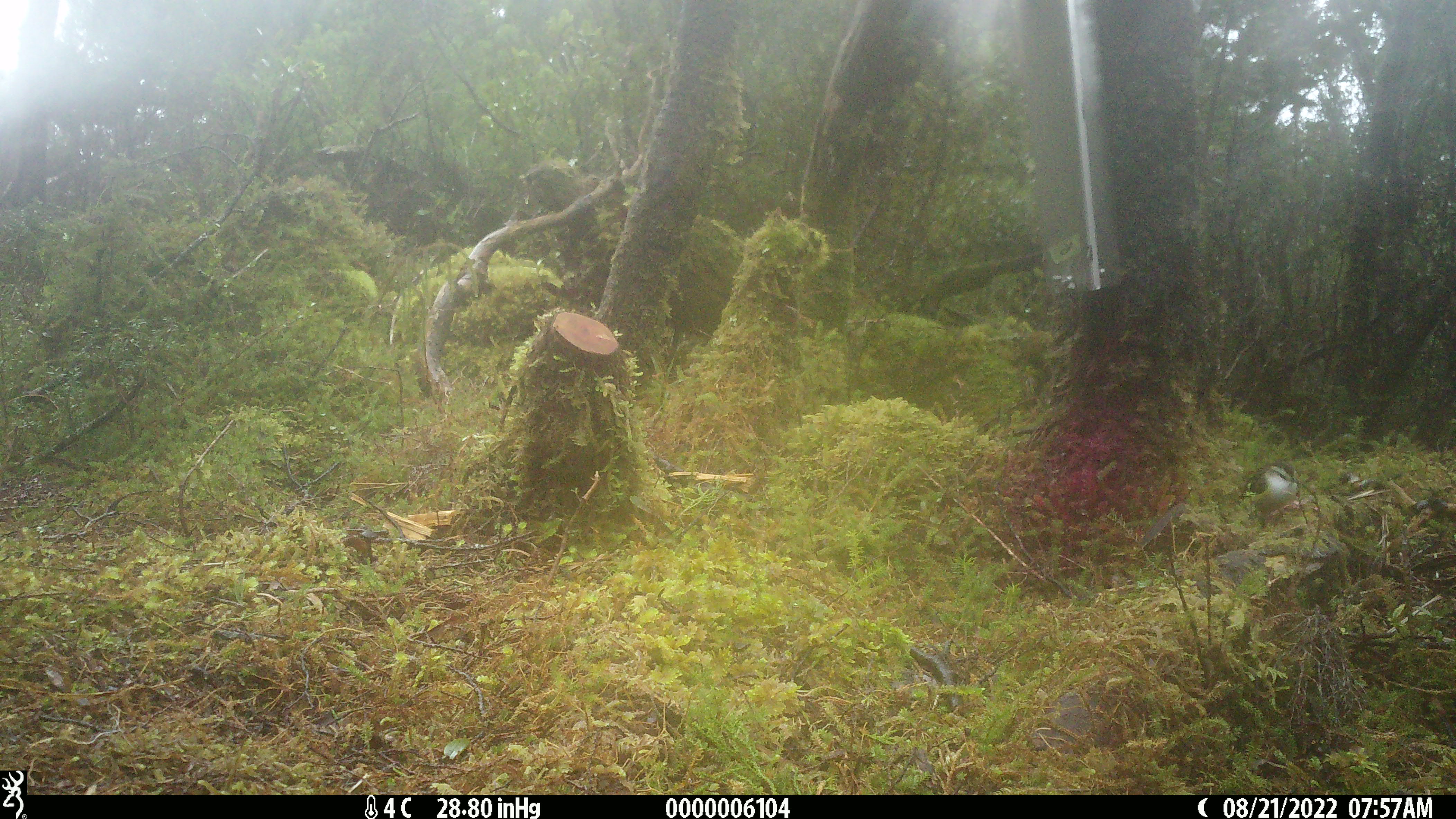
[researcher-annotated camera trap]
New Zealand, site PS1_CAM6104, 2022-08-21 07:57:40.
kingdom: Animalia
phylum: Chordata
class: Aves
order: Passeriformes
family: Acanthisittidae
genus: Acanthisitta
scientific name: Acanthisitta chloris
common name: rifleman